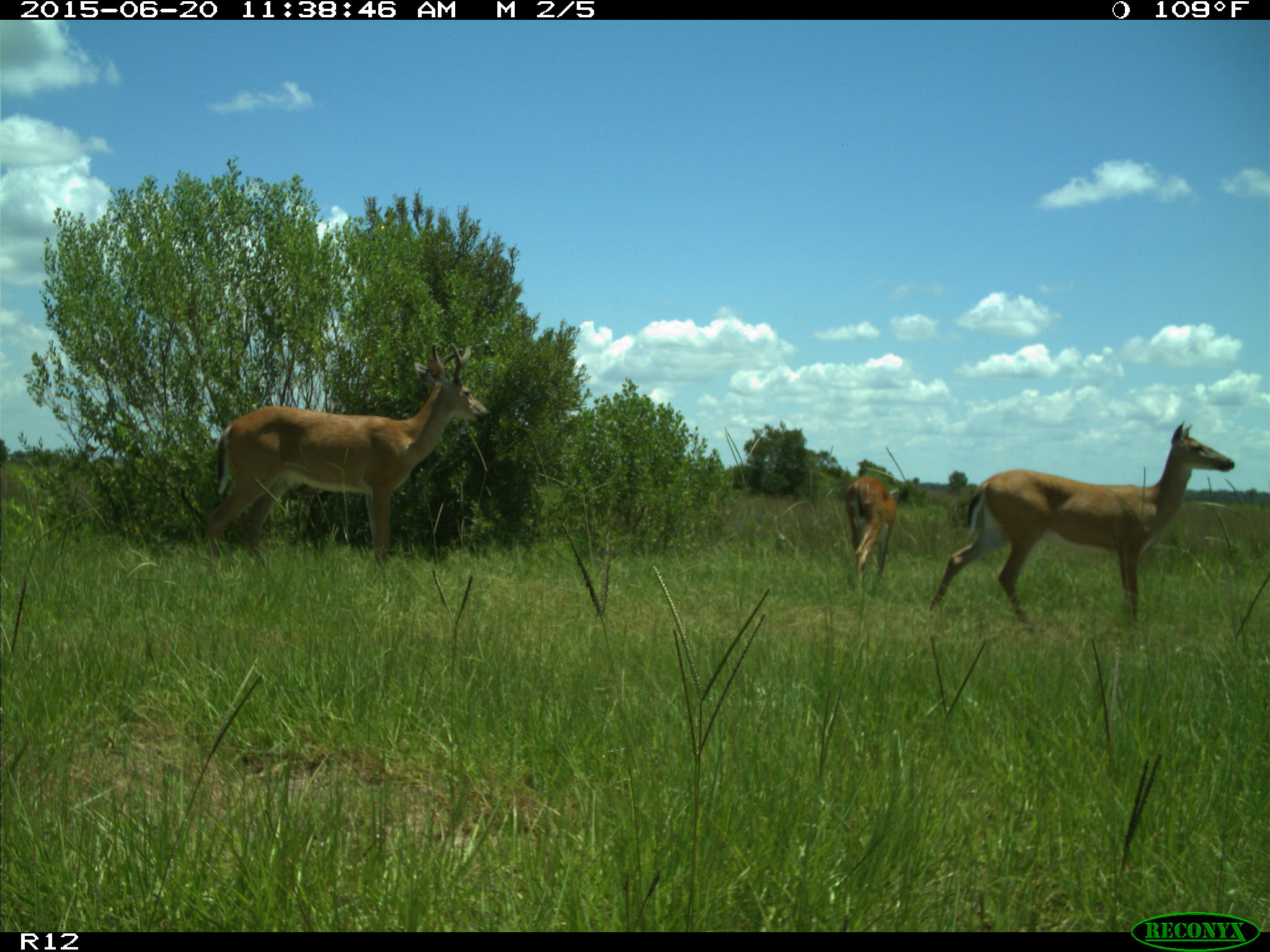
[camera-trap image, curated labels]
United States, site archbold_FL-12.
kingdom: Animalia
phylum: Chordata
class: Mammalia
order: Artiodactyla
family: Cervidae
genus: Odocoileus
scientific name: Odocoileus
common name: deer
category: unidentified deer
Unidentified deer (deer) (Odocoileus).